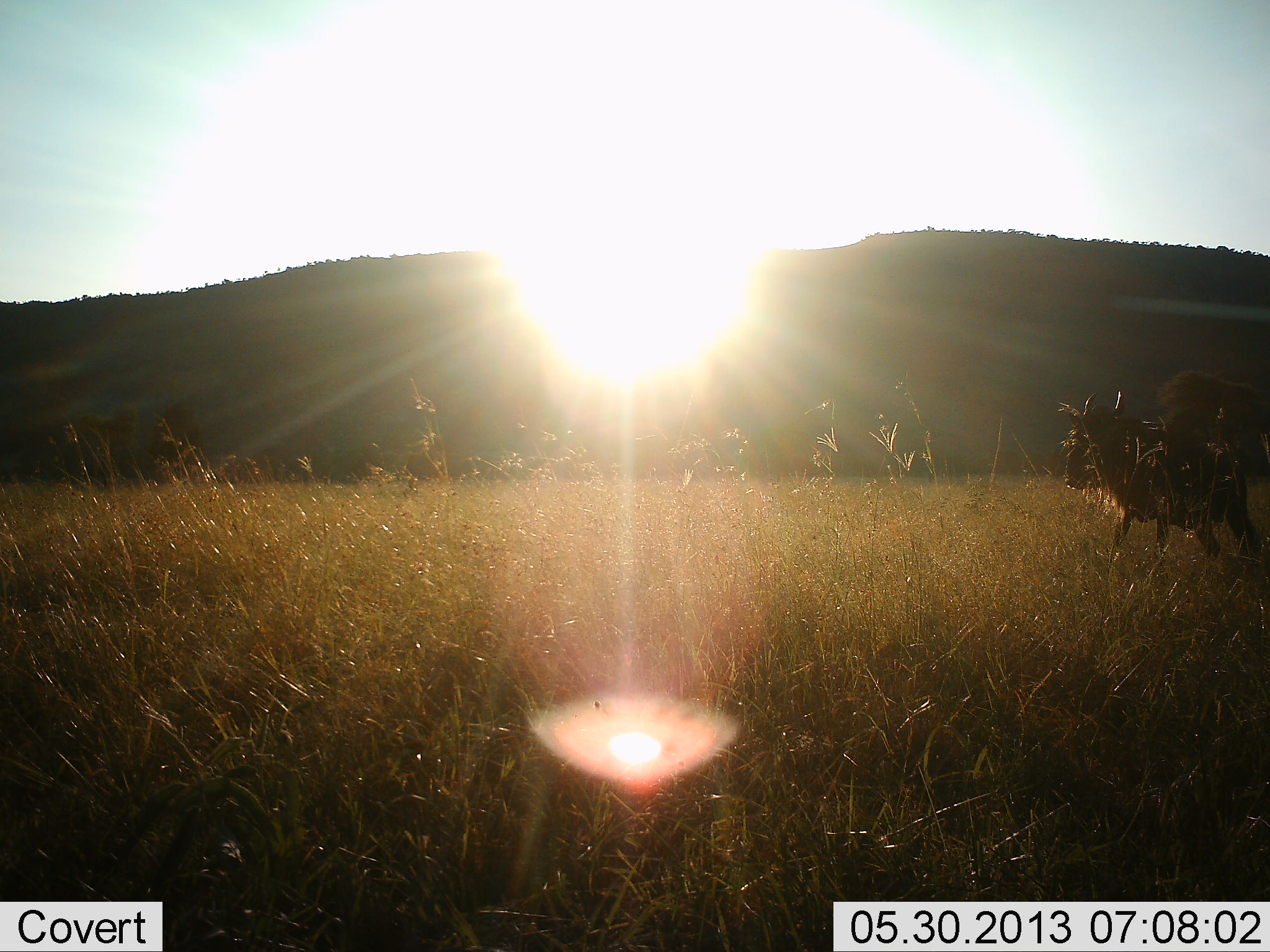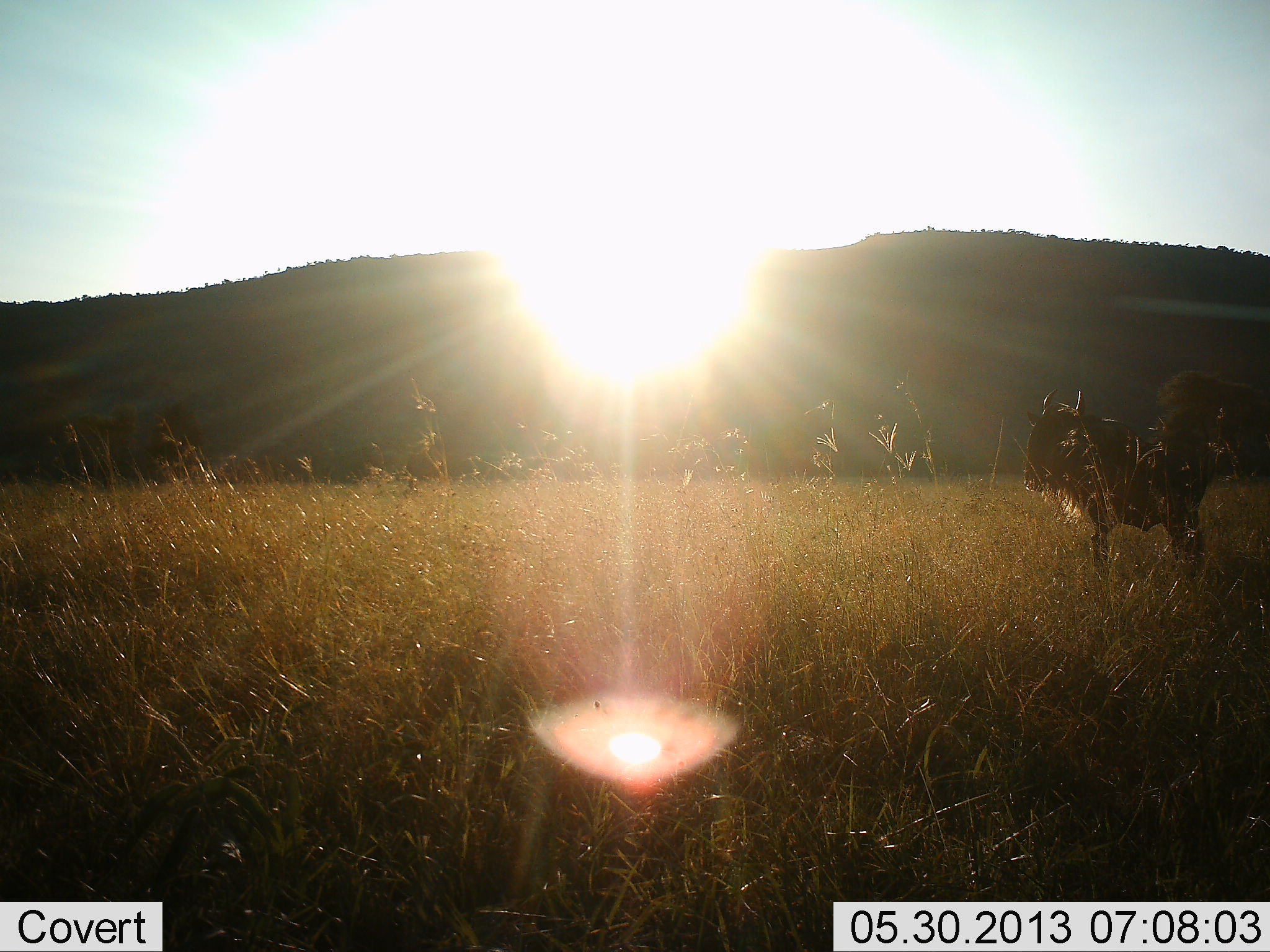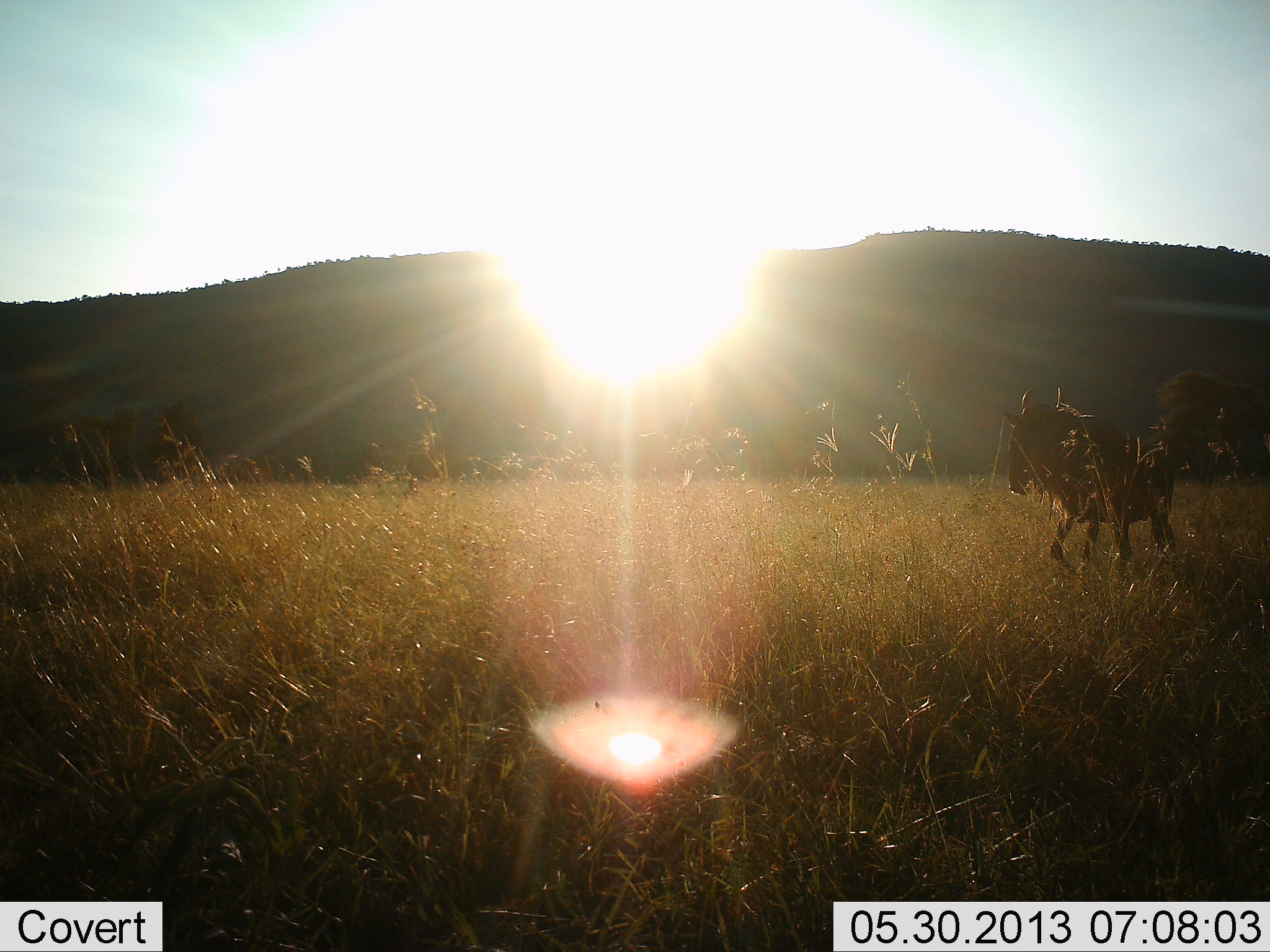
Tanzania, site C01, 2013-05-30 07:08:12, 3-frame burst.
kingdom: Animalia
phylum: Chordata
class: Mammalia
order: Artiodactyla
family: Bovidae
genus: Connochaetes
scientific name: Connochaetes taurinus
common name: blue wildebeest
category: wildebeest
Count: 1.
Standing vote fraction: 24%.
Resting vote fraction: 0%.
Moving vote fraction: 76%.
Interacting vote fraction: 0%.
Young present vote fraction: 0%.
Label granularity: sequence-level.